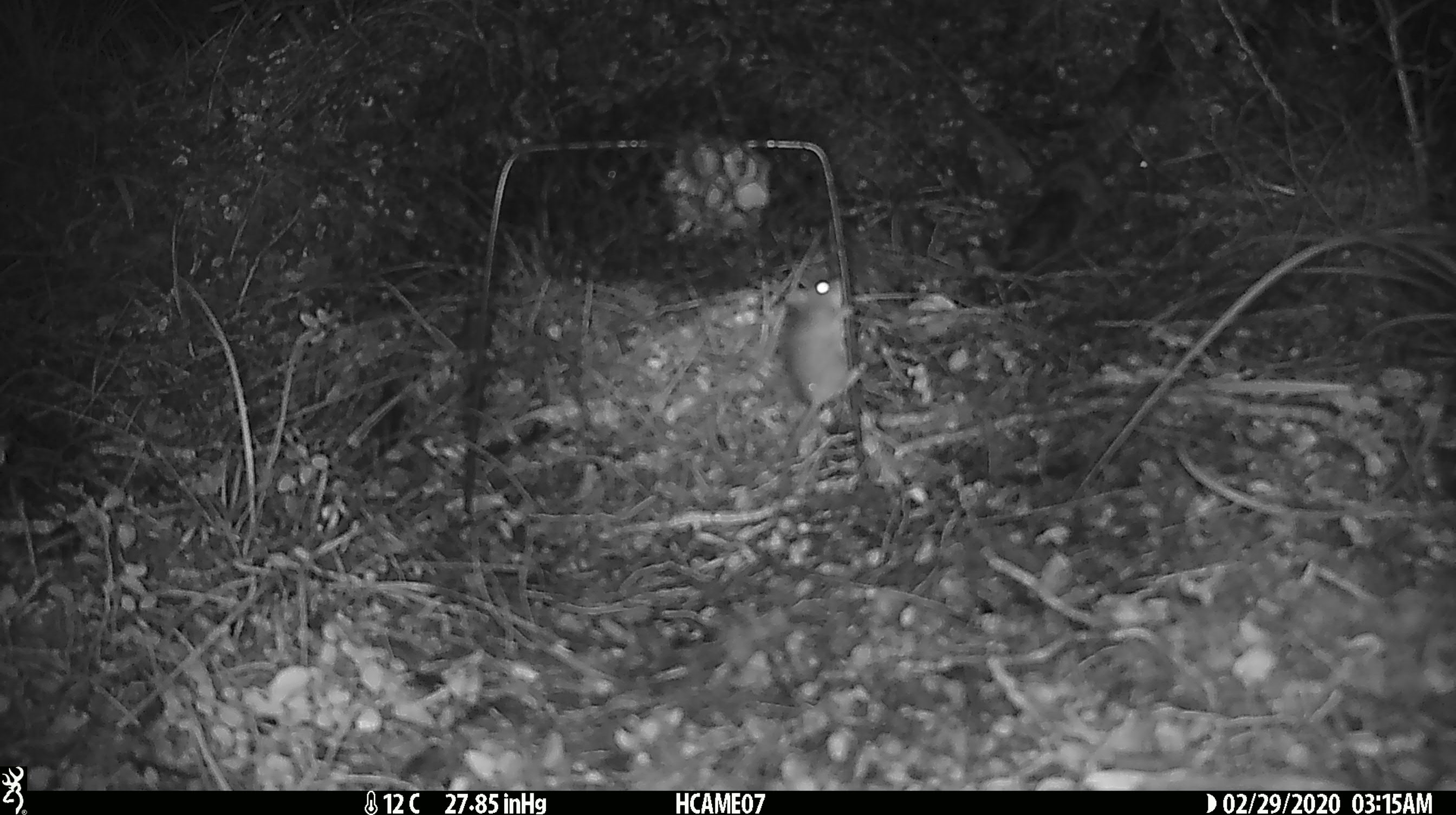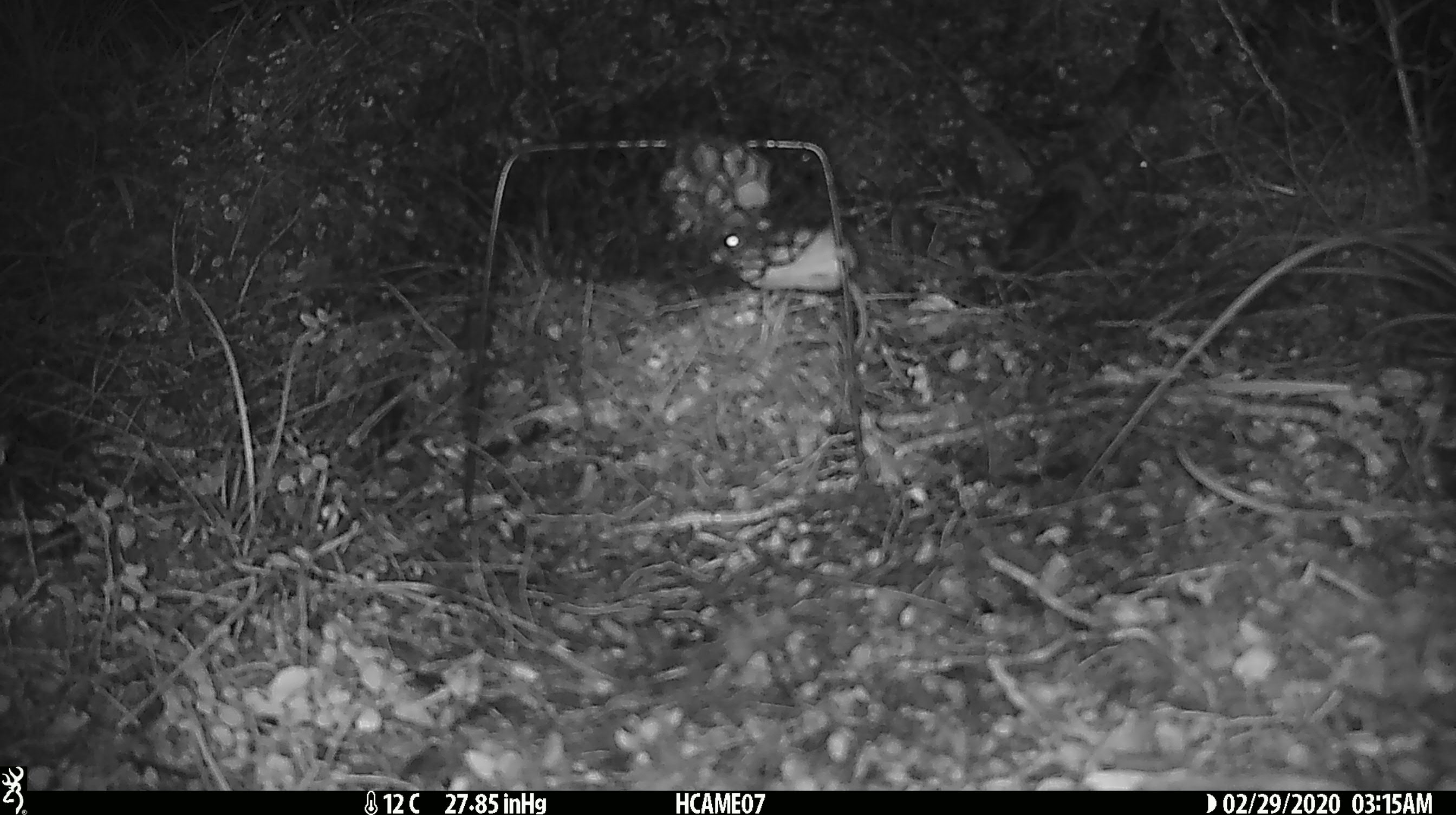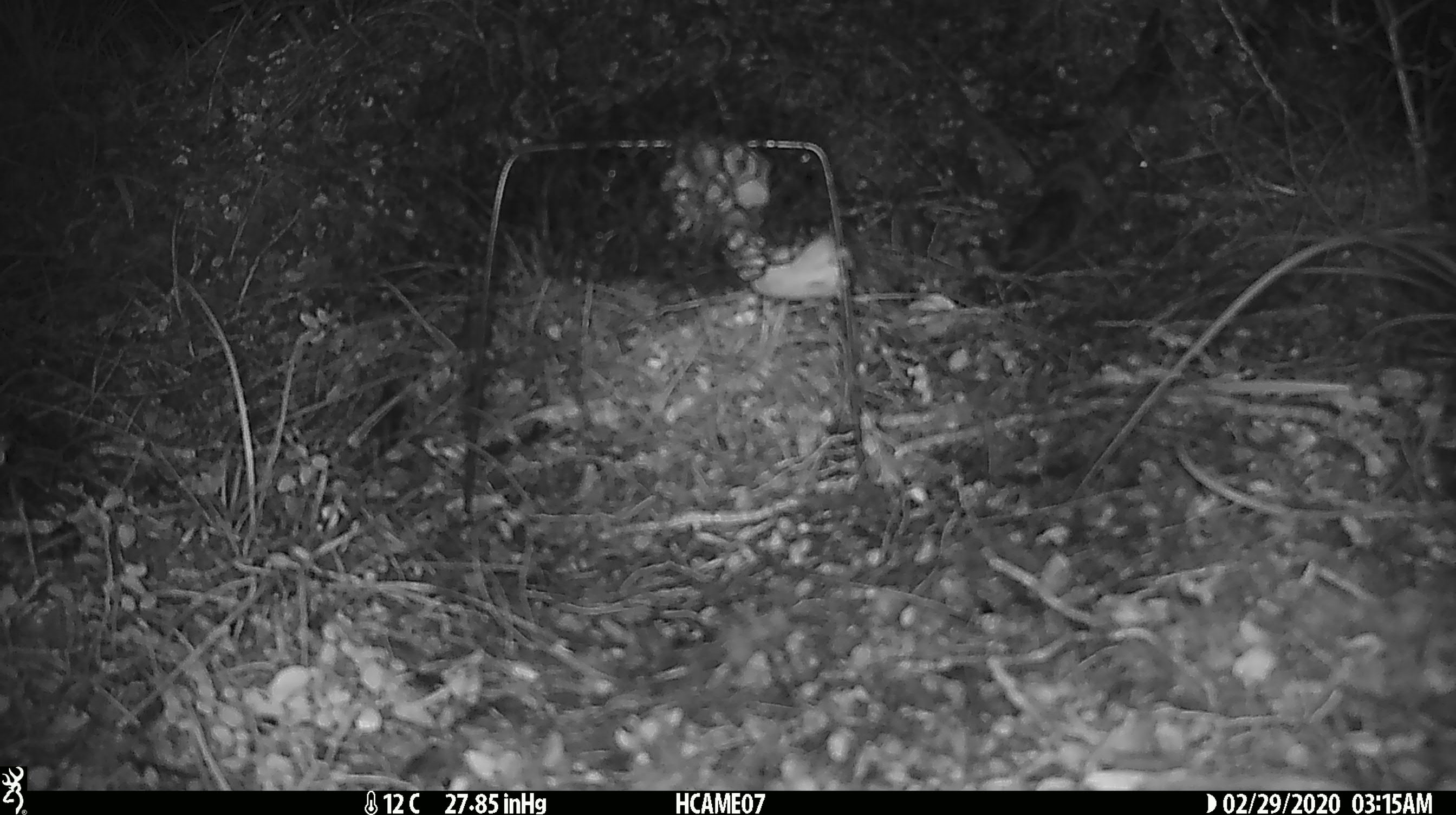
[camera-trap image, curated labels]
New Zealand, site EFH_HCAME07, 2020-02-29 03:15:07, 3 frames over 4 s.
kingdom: Animalia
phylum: Chordata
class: Mammalia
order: Rodentia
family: Muridae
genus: Mus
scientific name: Mus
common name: mouse